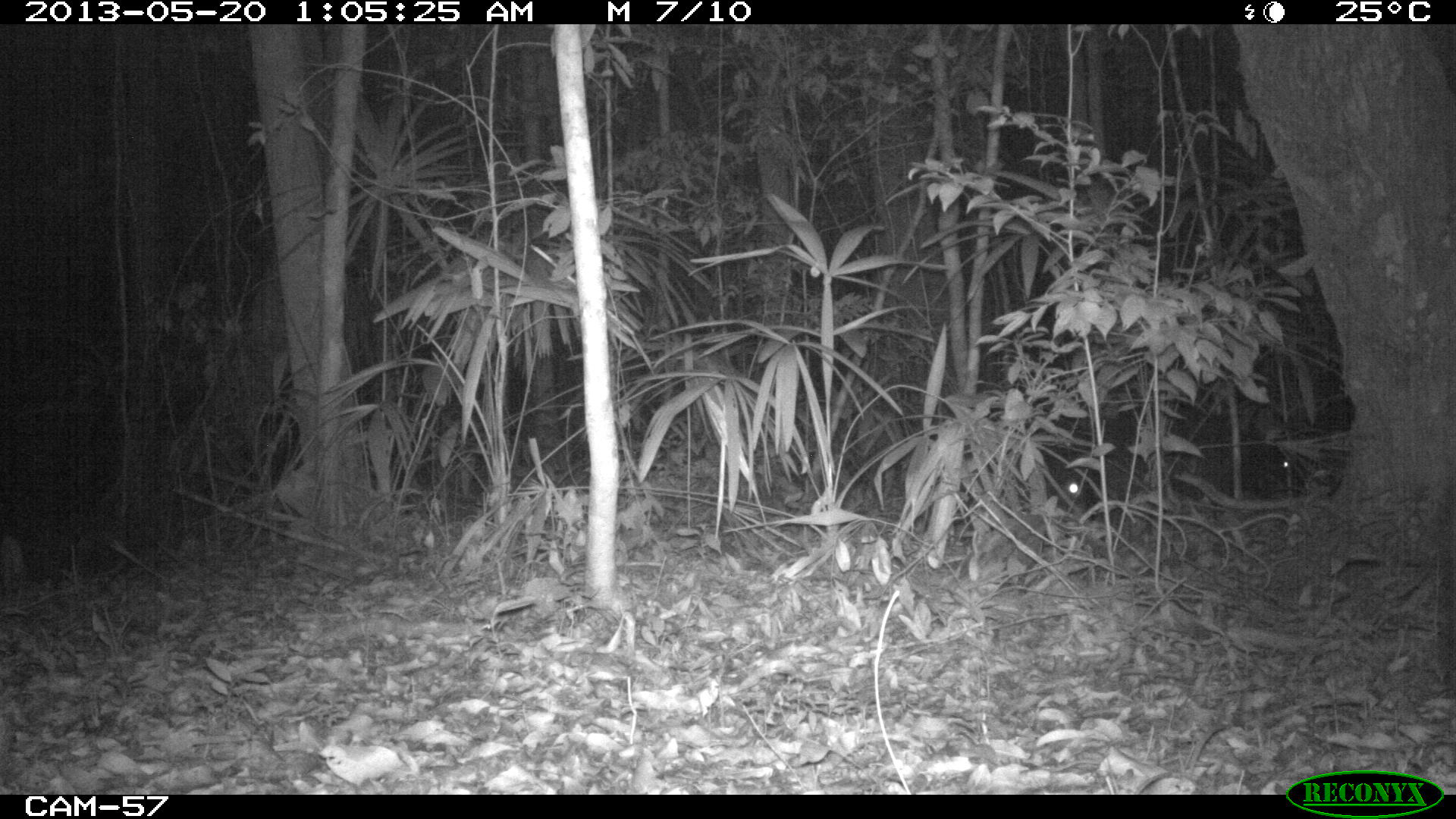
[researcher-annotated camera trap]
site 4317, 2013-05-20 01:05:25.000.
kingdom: Animalia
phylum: Chordata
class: Mammalia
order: Artiodactyla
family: Tayassuidae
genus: Tayassu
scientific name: Tayassu pecari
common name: white-lipped peccary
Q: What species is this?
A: Tayassu pecari (white-lipped peccary).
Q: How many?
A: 5.